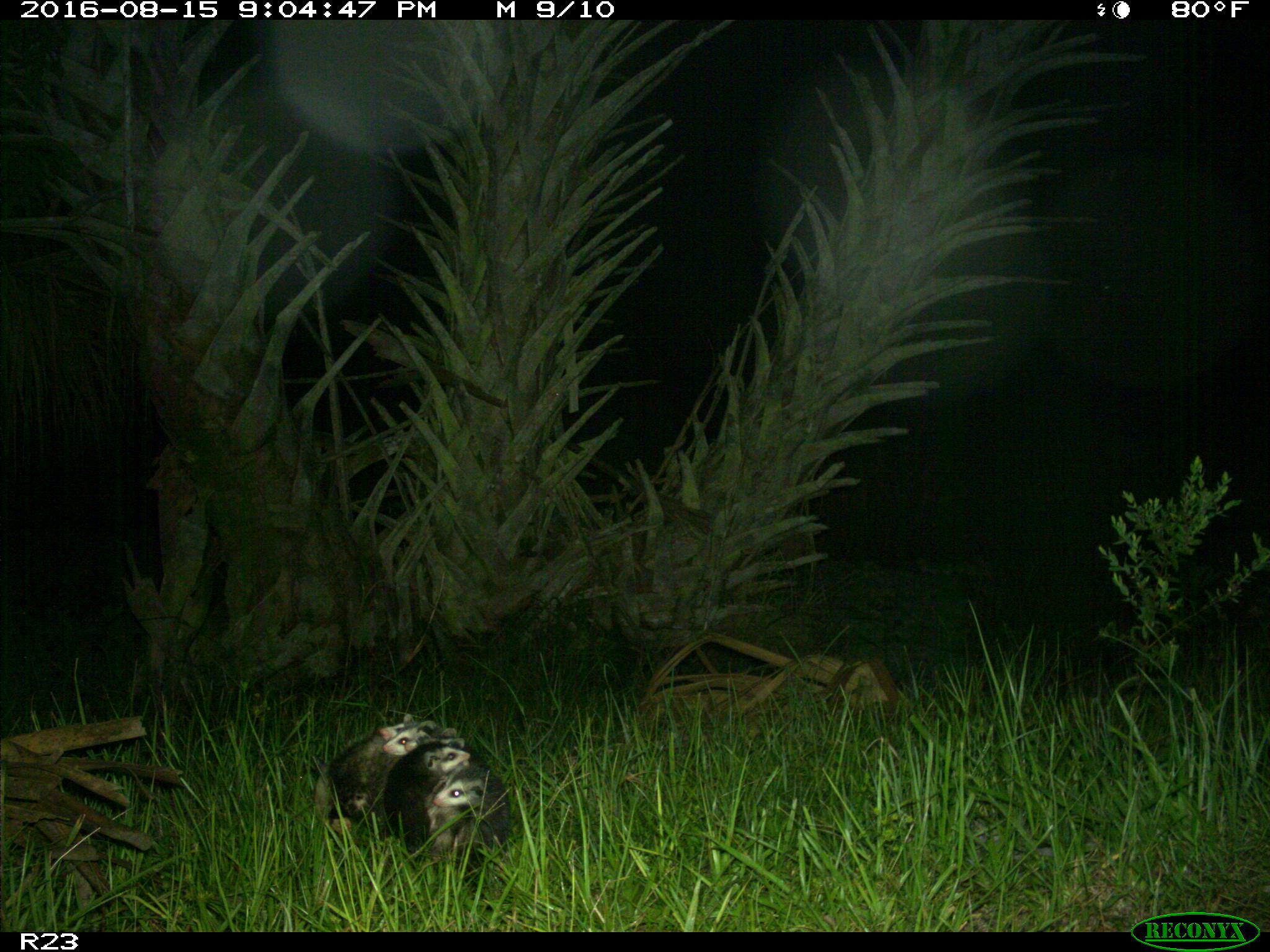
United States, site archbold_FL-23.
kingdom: Animalia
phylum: Chordata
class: Mammalia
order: Didelphimorphia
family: Didelphidae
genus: Didelphis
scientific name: Didelphis virginiana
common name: virginia opossum